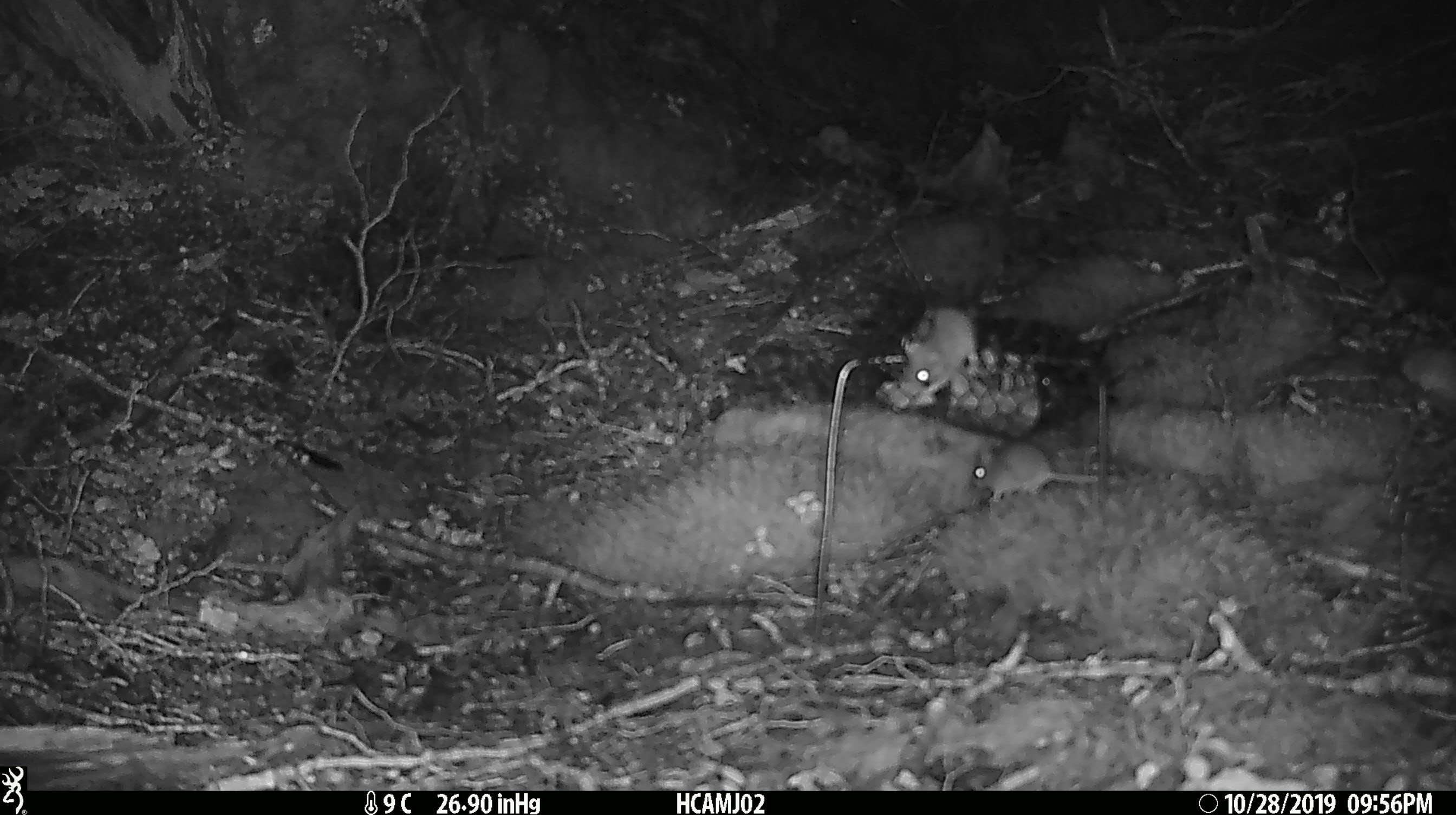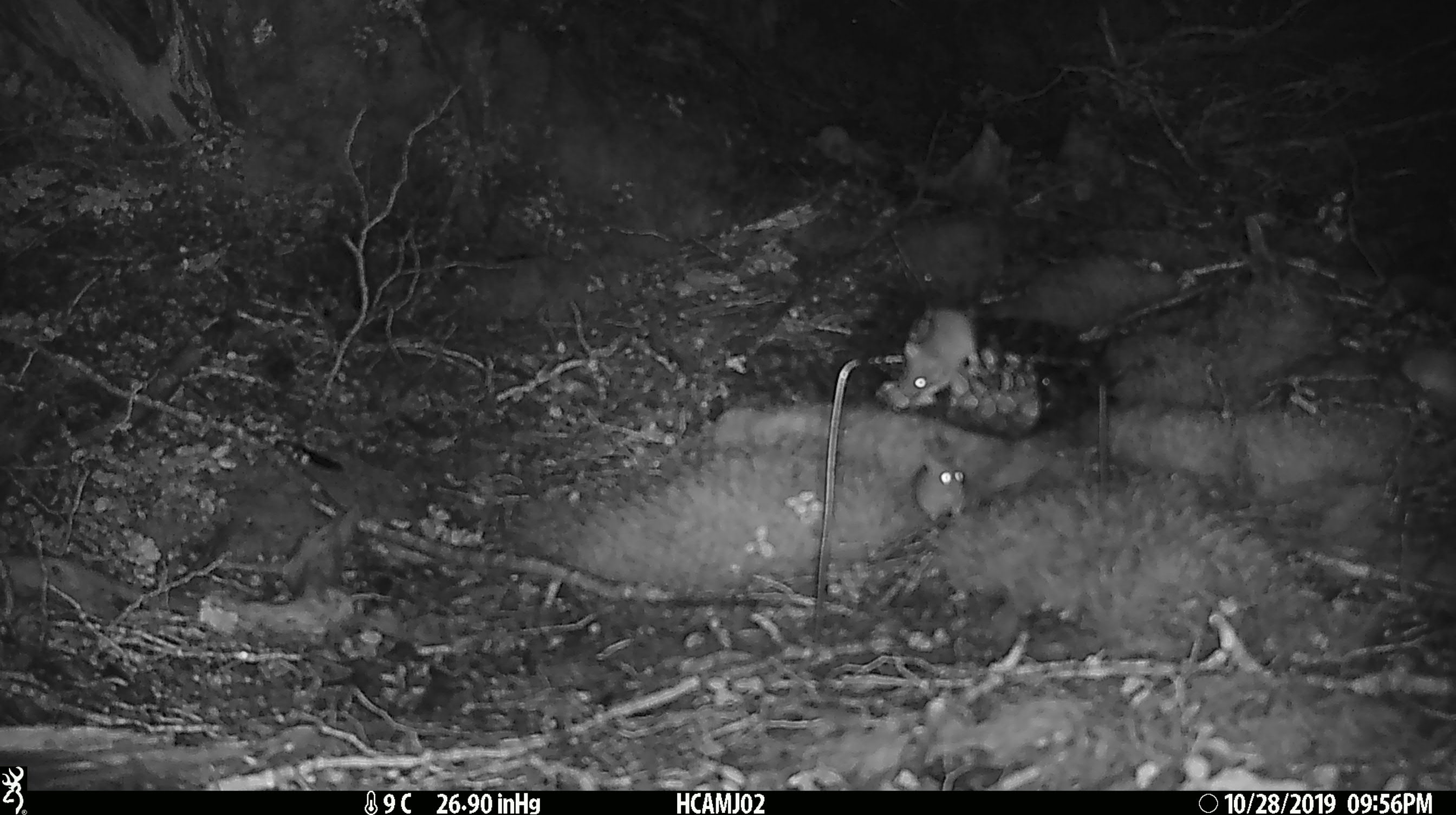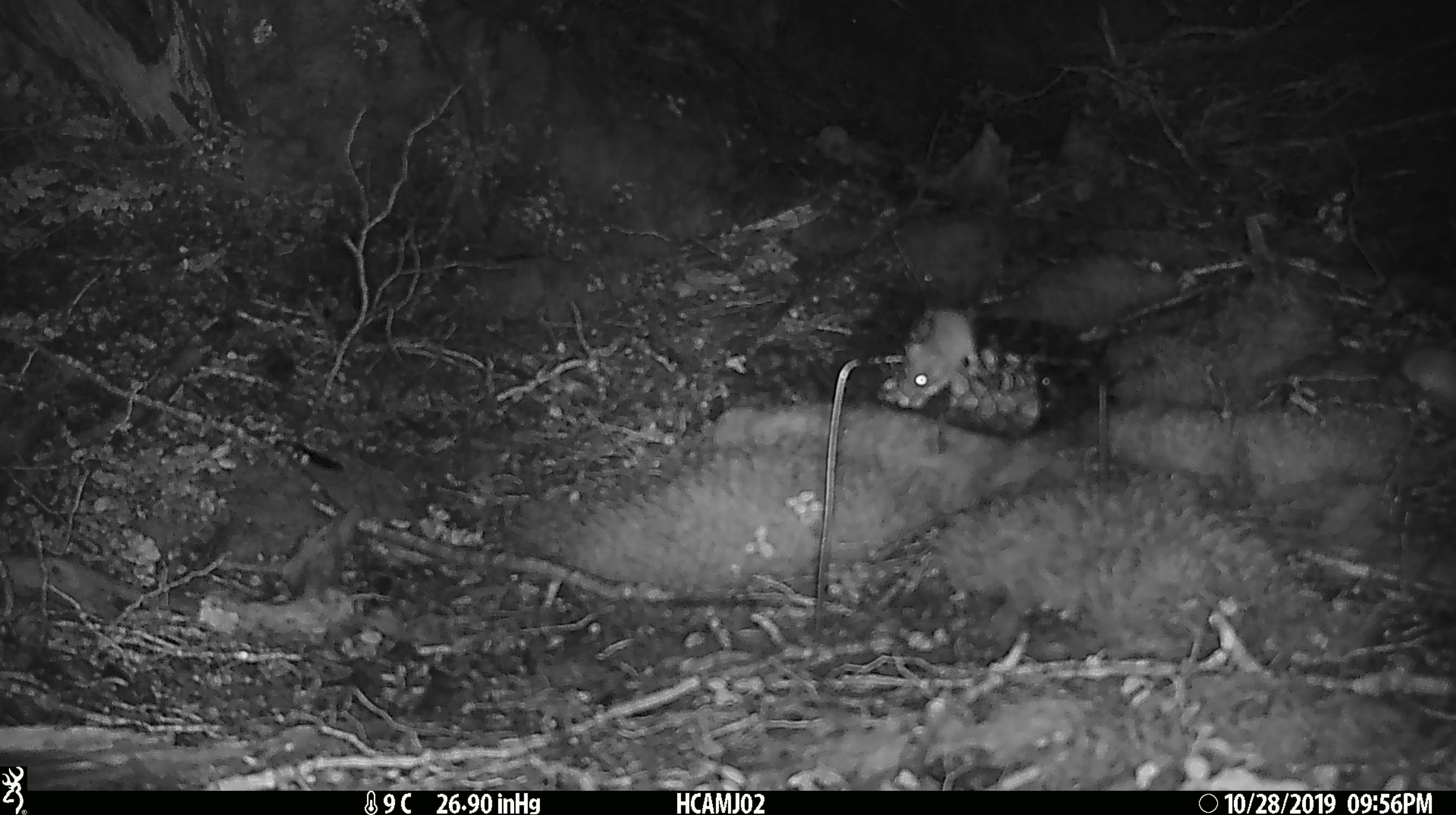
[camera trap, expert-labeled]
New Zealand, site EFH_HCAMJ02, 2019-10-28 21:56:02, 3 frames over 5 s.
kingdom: Animalia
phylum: Chordata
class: Mammalia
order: Rodentia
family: Muridae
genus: Mus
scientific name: Mus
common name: mouse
Mouse (Mus).